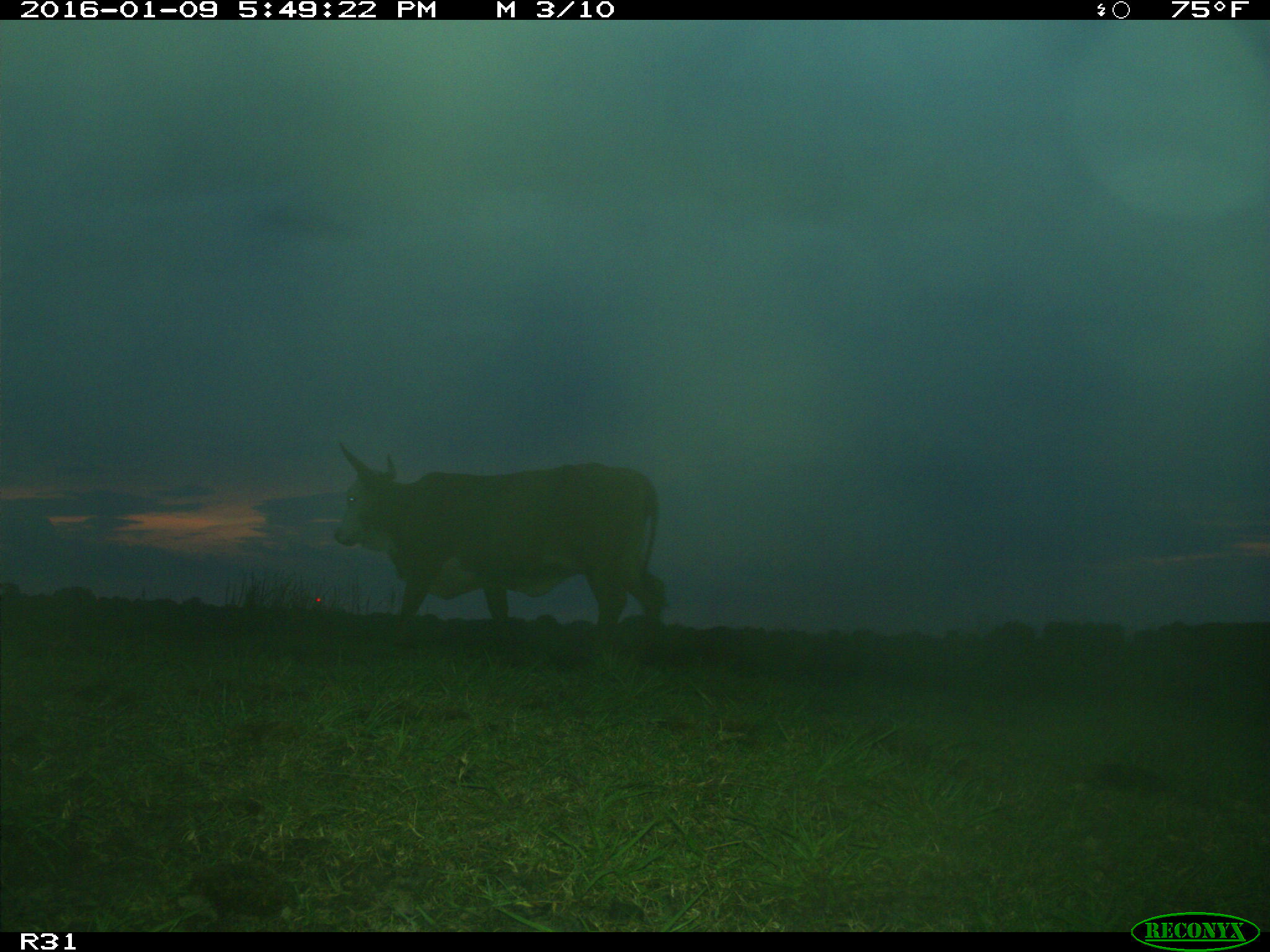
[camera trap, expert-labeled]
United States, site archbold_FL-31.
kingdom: Animalia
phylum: Chordata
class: Mammalia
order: Artiodactyla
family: Bovidae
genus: Bos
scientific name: Bos taurus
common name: domestic cow